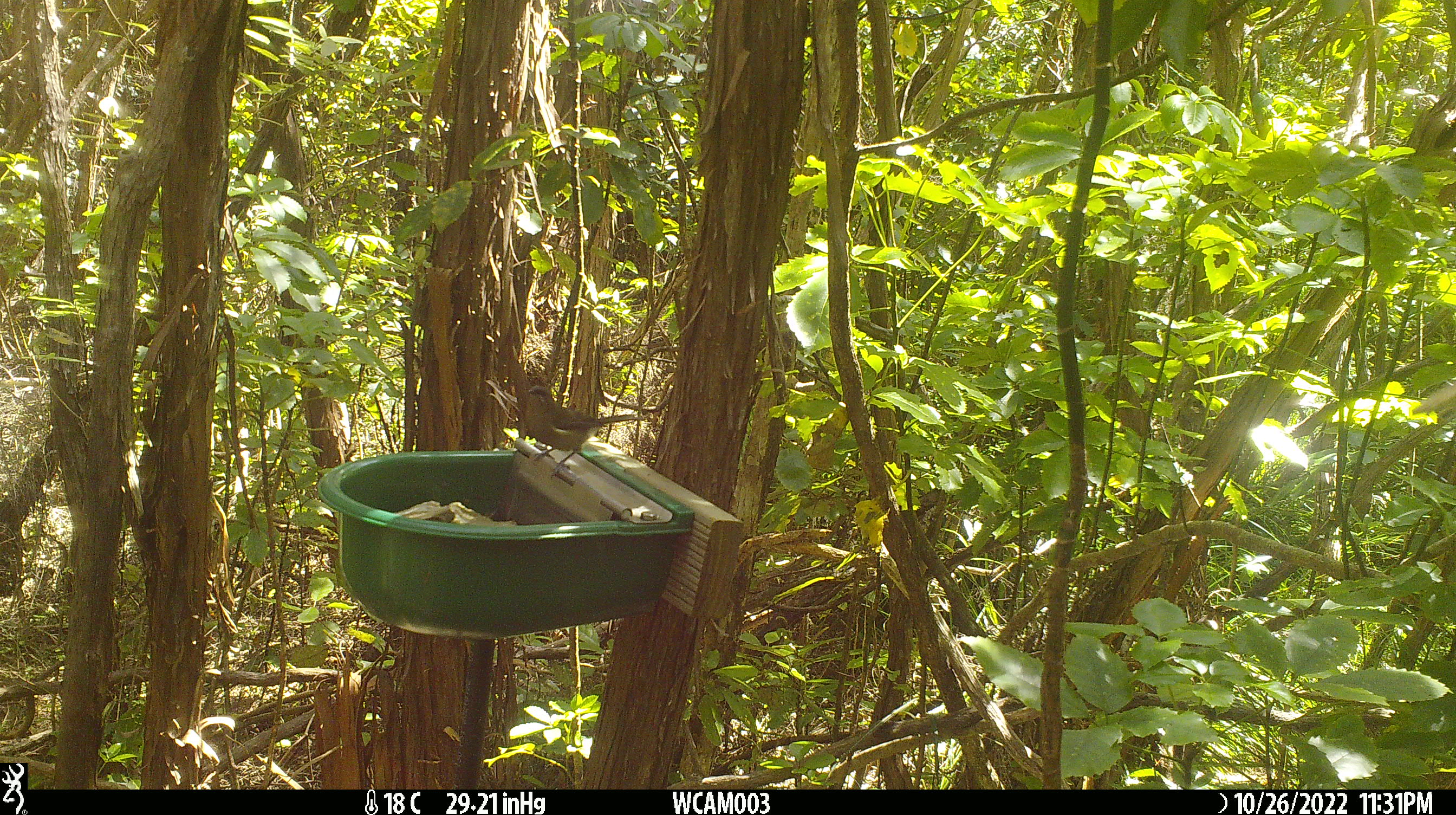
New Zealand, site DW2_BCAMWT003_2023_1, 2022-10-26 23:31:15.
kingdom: Animalia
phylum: Chordata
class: Aves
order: Passeriformes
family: Meliphagidae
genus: Anthornis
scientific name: Anthornis melanura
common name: new zealand bellbird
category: bellbird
Bellbird (new zealand bellbird) (Anthornis melanura).